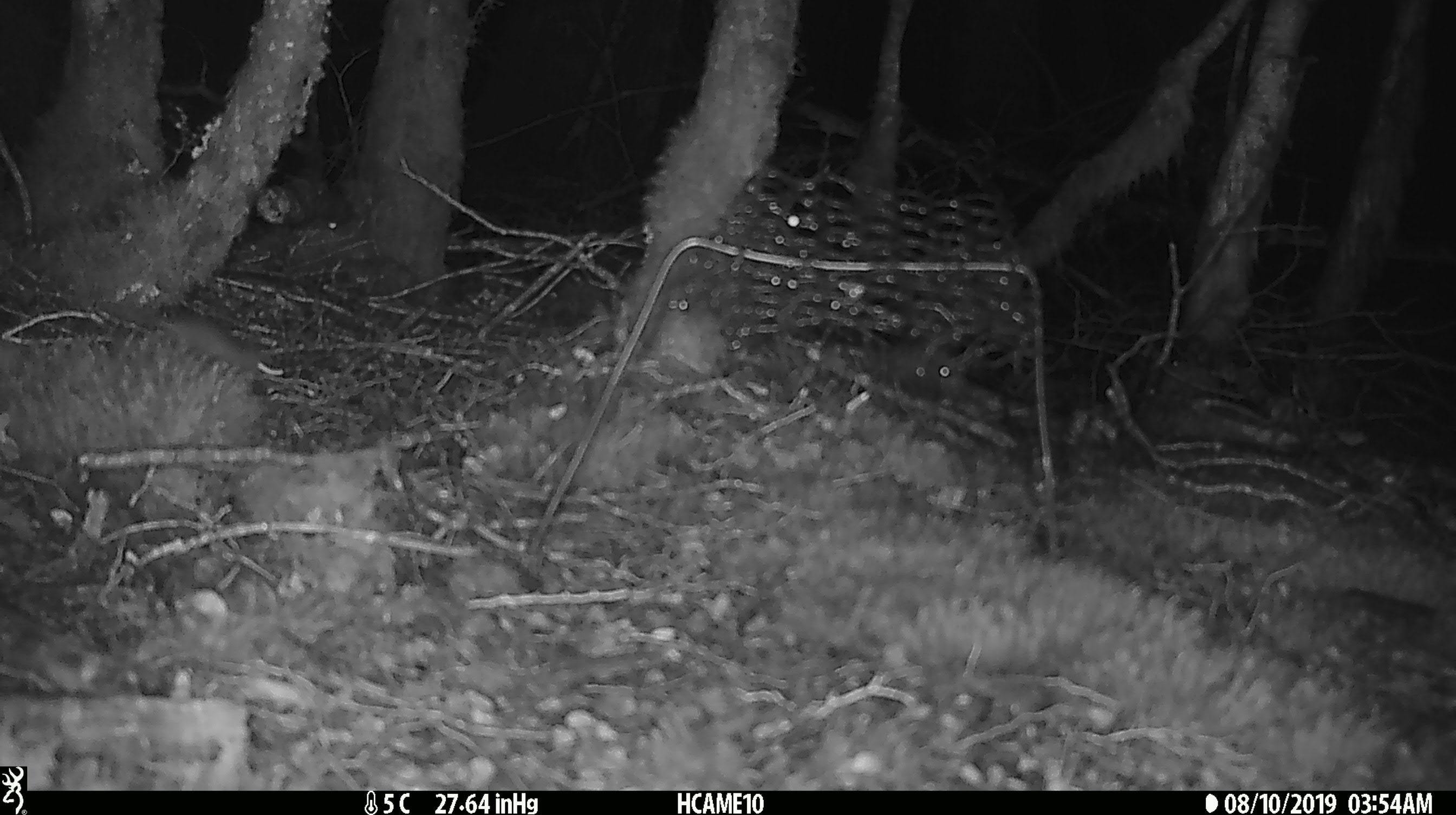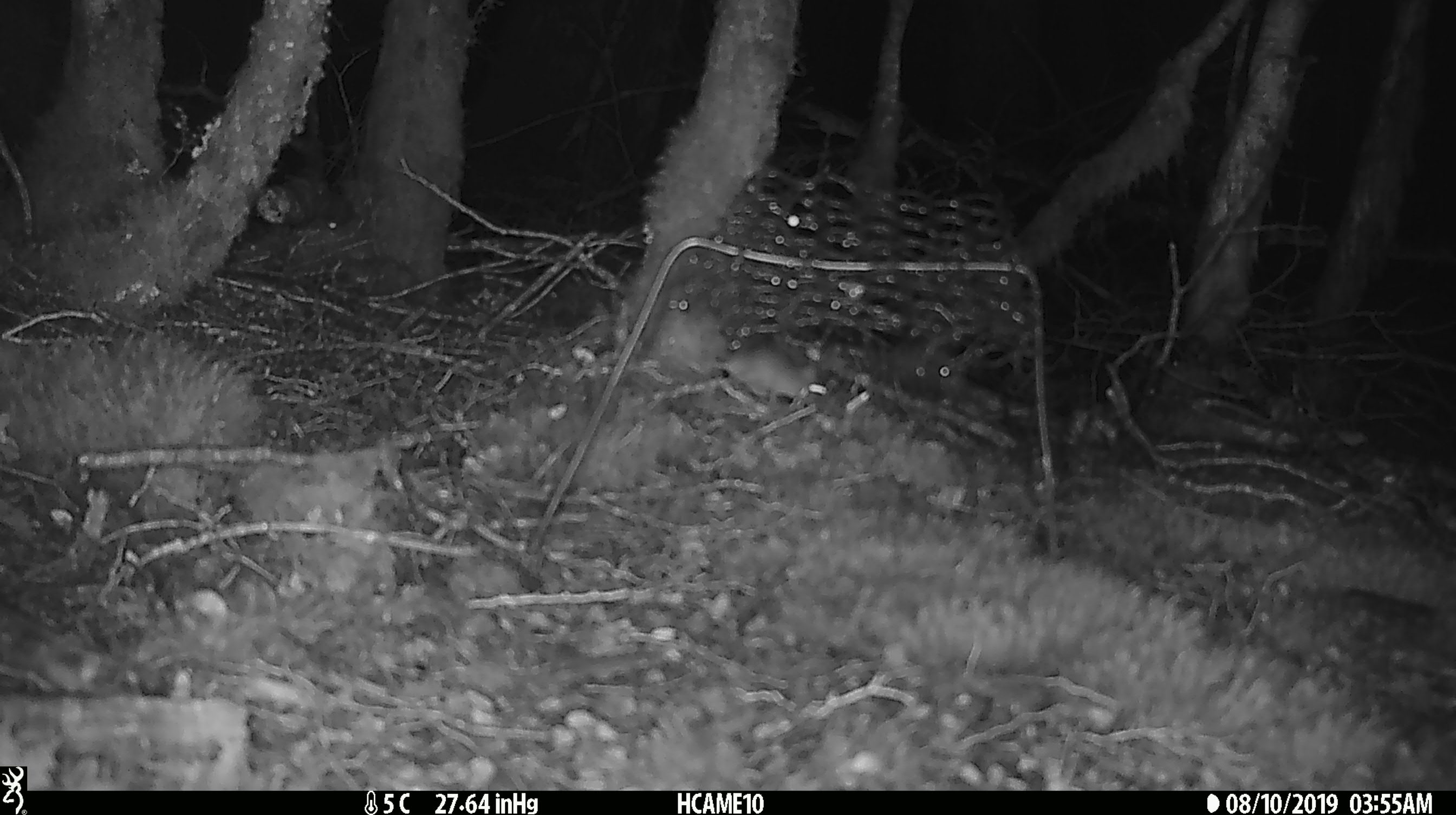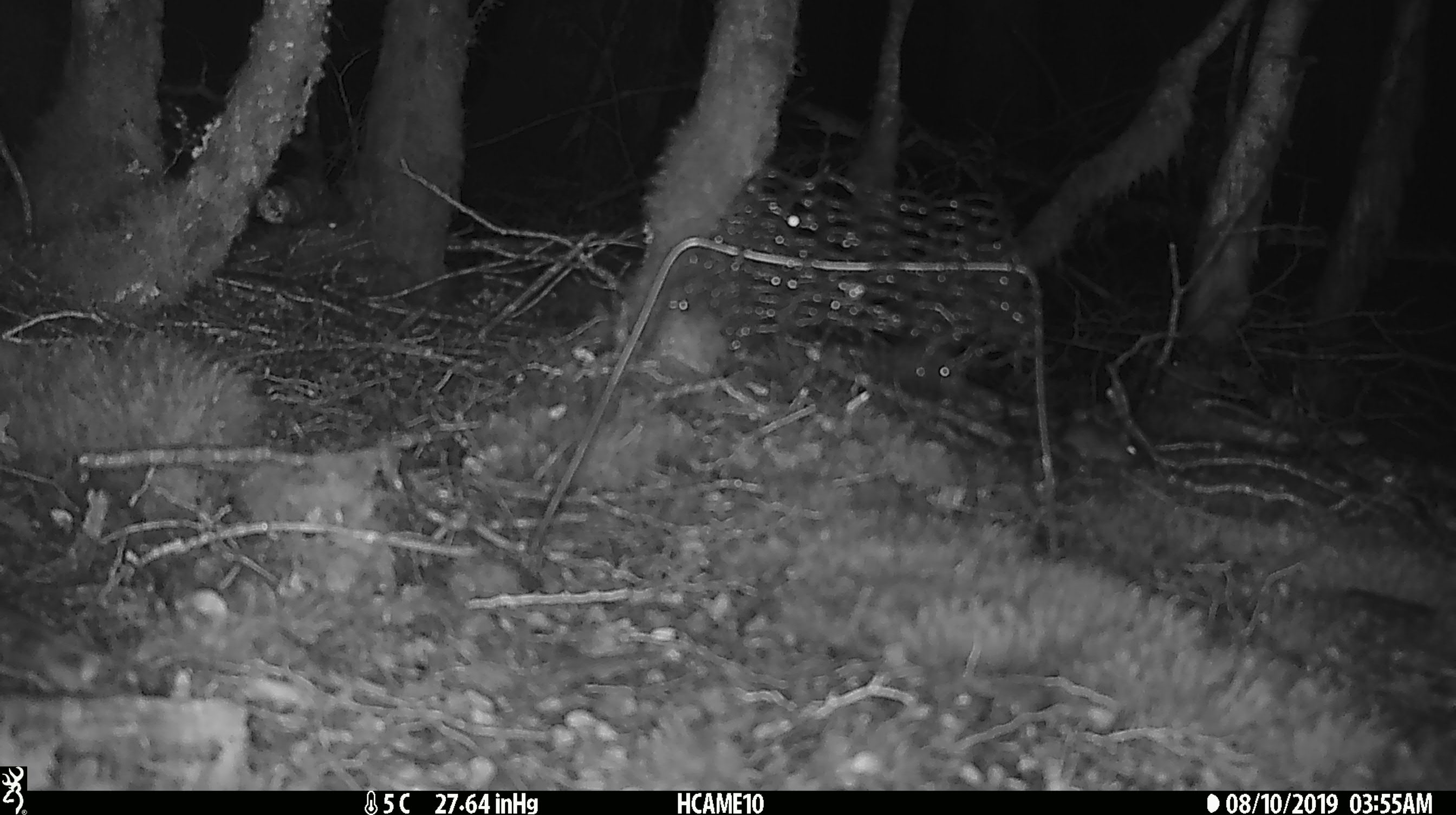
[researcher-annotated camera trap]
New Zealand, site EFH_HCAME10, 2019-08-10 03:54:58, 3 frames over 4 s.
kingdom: Animalia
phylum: Chordata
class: Mammalia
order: Rodentia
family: Muridae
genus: Mus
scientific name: Mus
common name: mouse